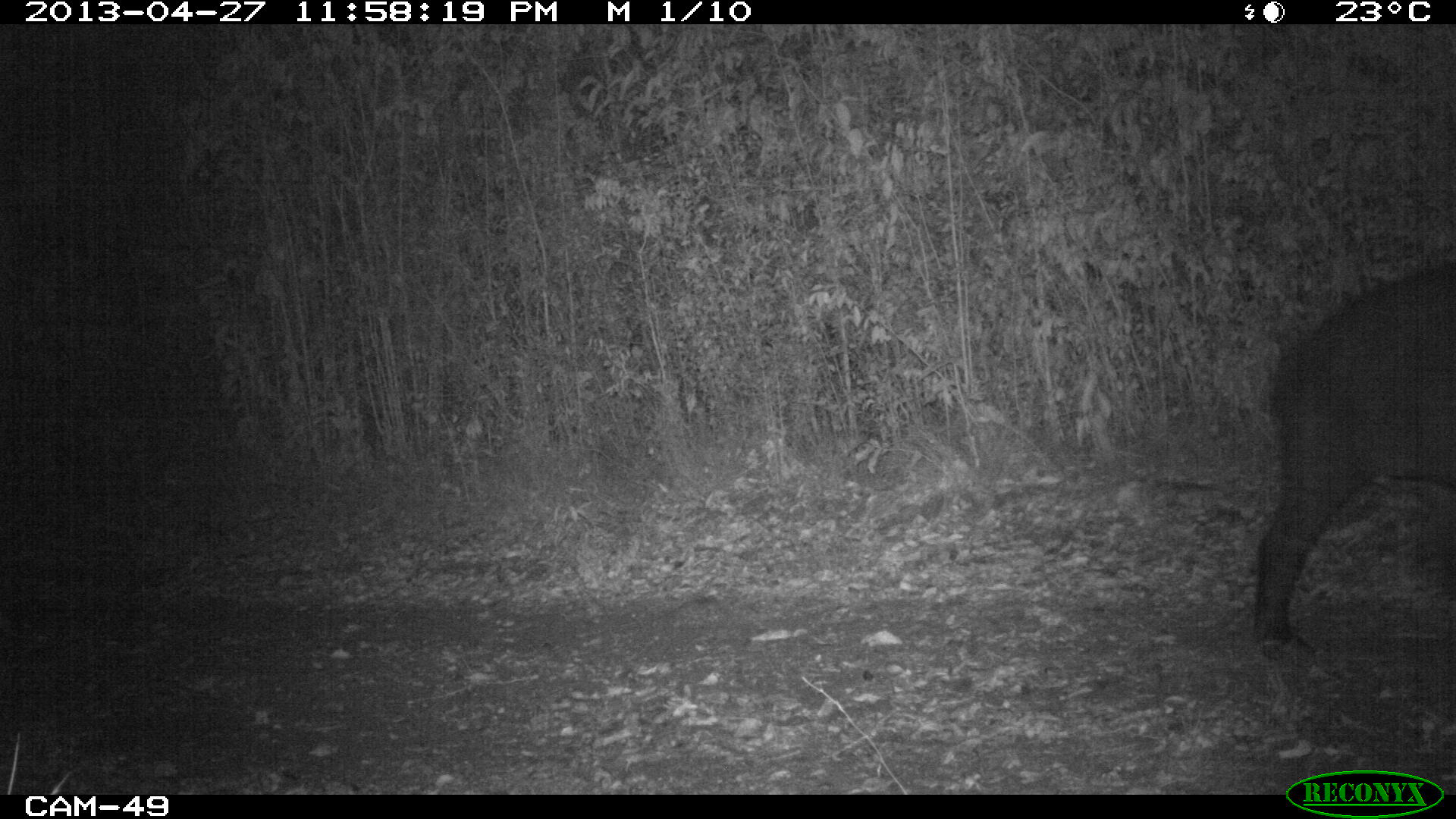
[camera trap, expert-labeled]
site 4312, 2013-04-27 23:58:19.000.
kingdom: Animalia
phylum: Chordata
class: Mammalia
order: Perissodactyla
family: Tapiridae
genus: Tapirus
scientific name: Tapirus bairdii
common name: baird's tapir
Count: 1.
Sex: male.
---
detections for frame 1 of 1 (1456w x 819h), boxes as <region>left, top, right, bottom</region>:
tapirus bairdii: <region>1252, 256, 1456, 664</region>